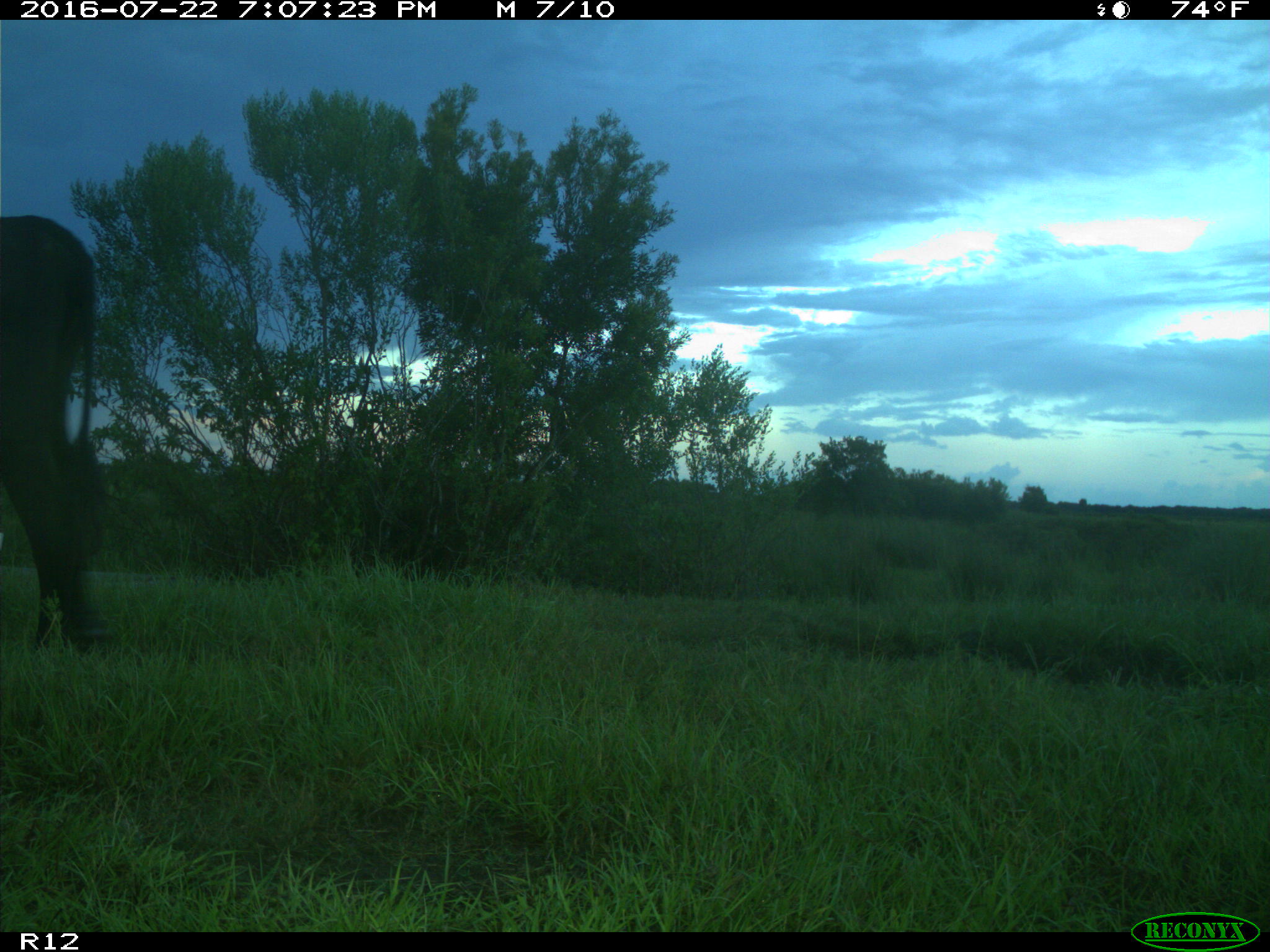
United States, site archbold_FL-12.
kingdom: Animalia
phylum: Chordata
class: Mammalia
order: Artiodactyla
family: Bovidae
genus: Bos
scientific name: Bos taurus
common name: domestic cow